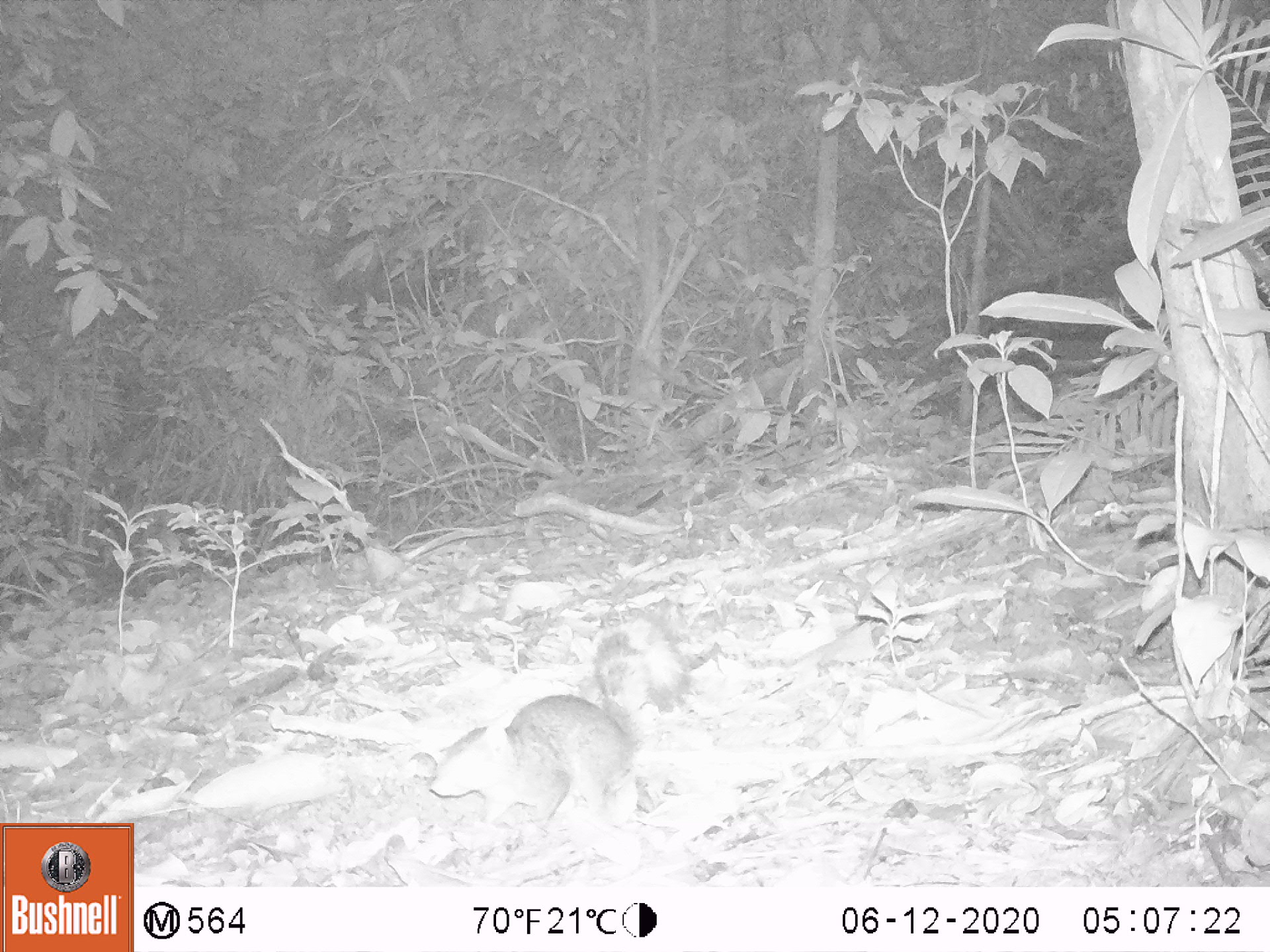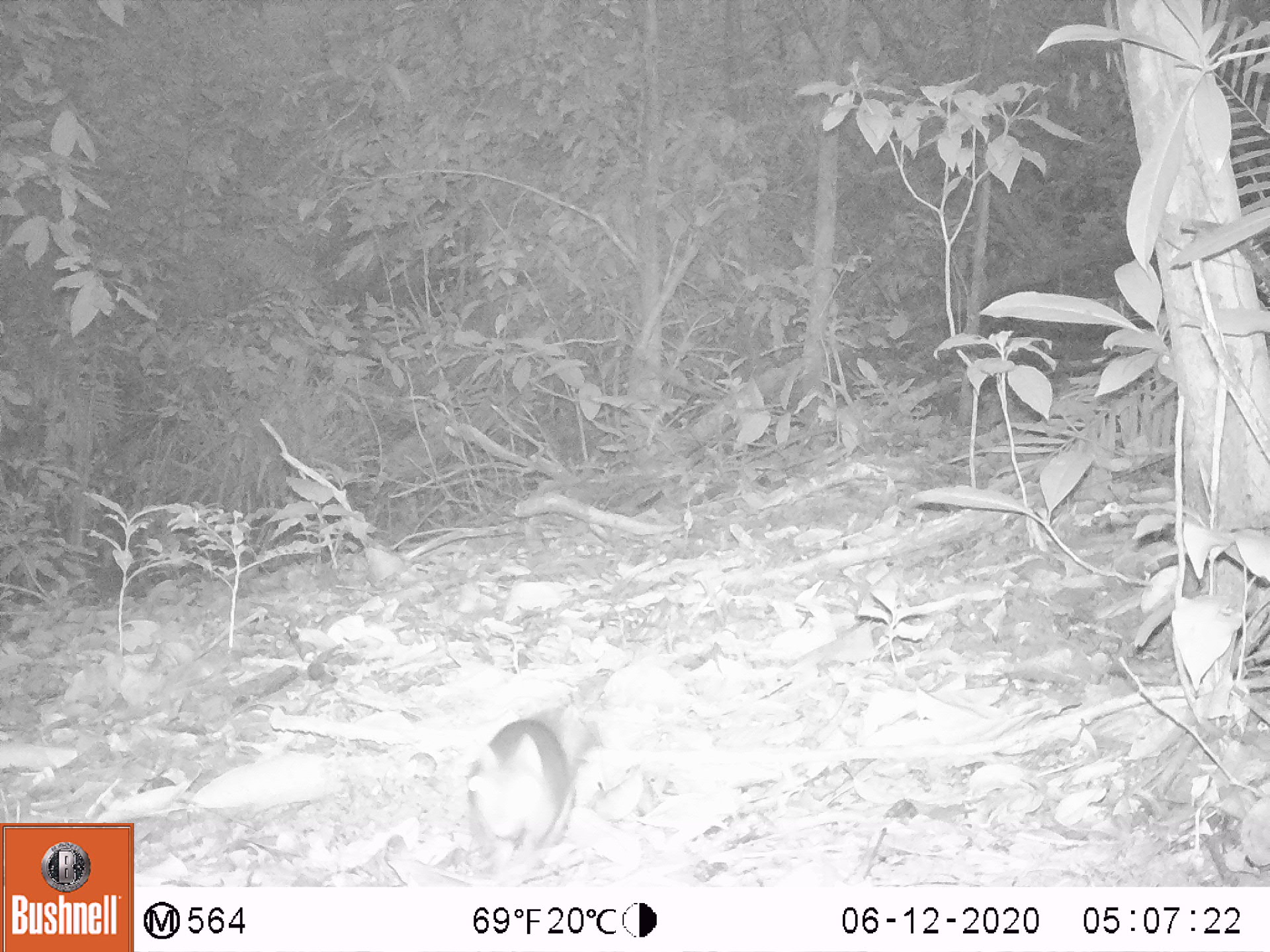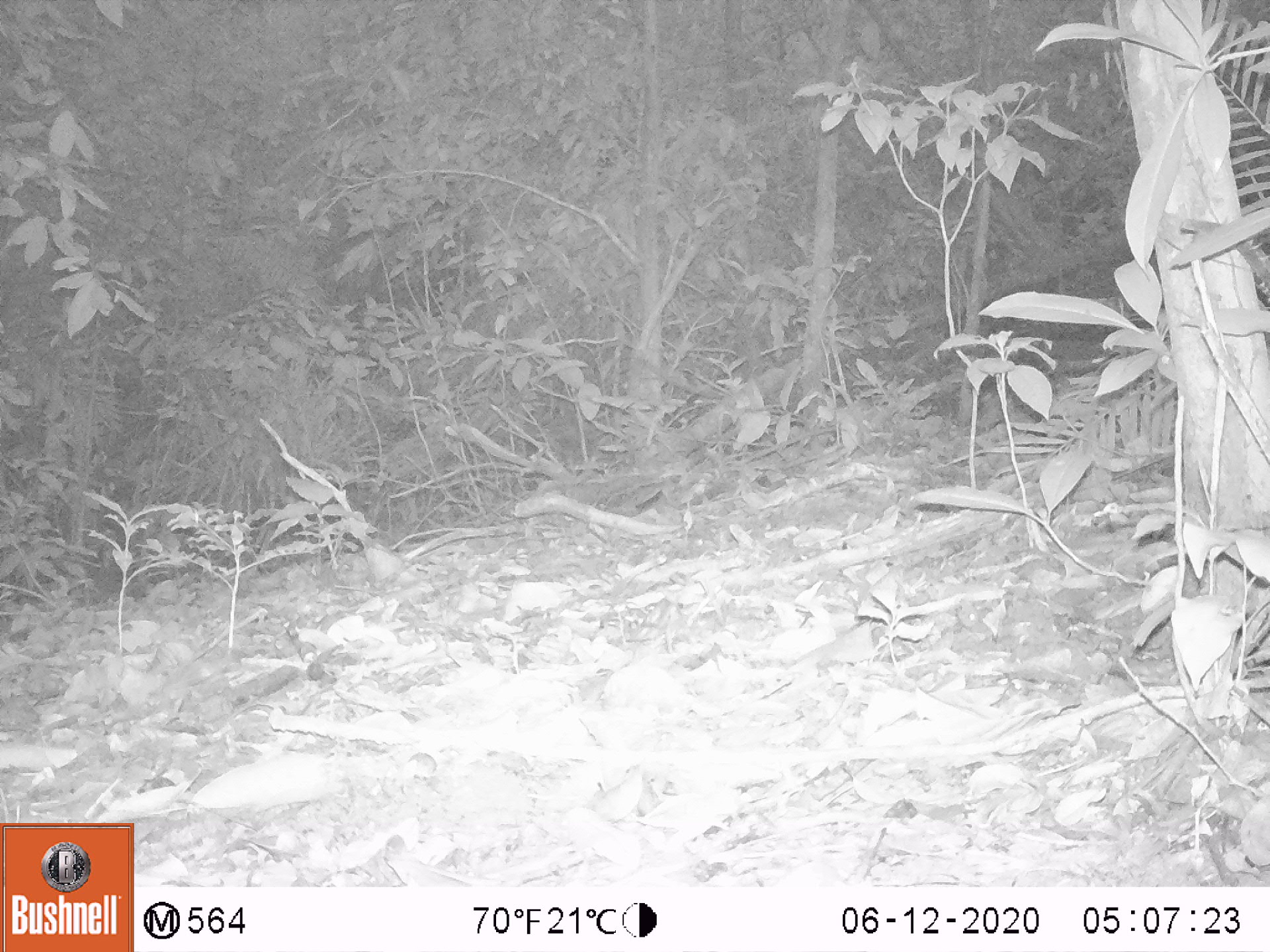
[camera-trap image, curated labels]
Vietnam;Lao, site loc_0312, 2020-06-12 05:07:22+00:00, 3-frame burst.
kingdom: Animalia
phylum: Chordata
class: Mammalia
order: Rodentia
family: Sciuridae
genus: Dremomys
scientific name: Dremomys rufigenis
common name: red-cheeked squirrel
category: red cheeked squirrel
Red cheeked squirrel (red-cheeked squirrel) (Dremomys rufigenis). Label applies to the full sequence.